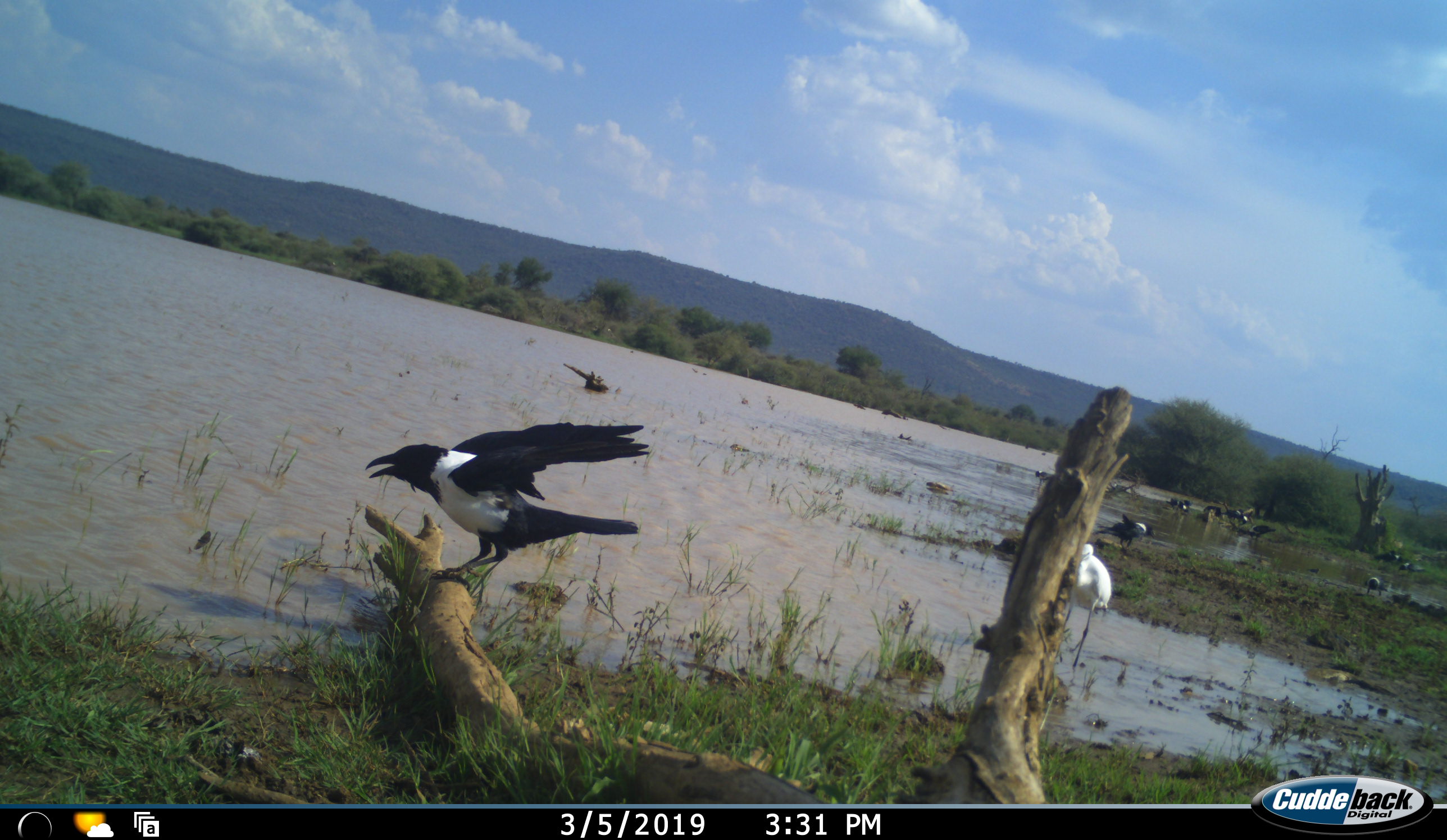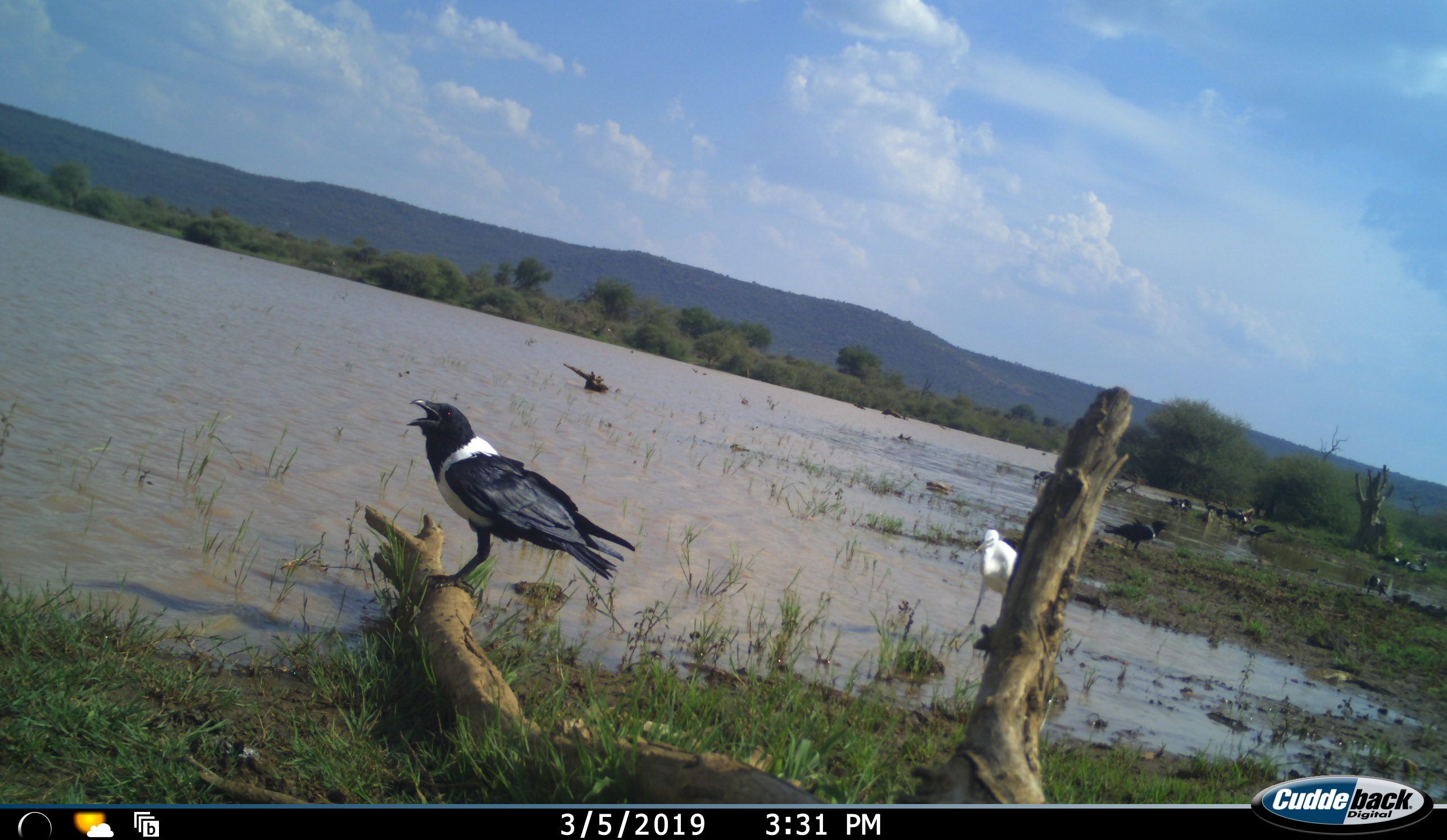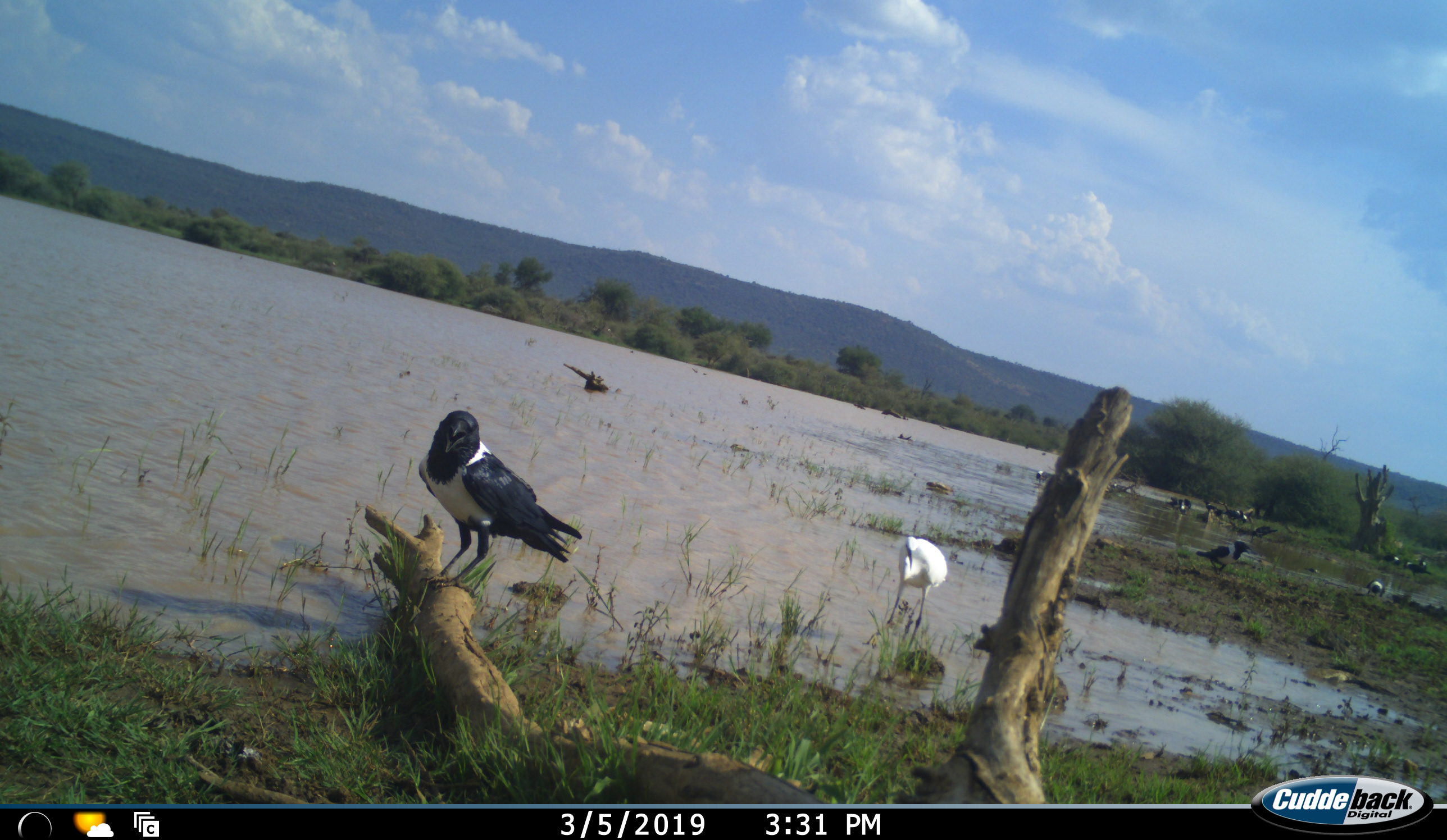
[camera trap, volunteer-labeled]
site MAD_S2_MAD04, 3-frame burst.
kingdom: Animalia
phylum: Chordata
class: Aves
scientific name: Aves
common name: bird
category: birdother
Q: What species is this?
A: Birdother (bird) (Aves).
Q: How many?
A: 10.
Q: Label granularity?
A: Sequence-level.